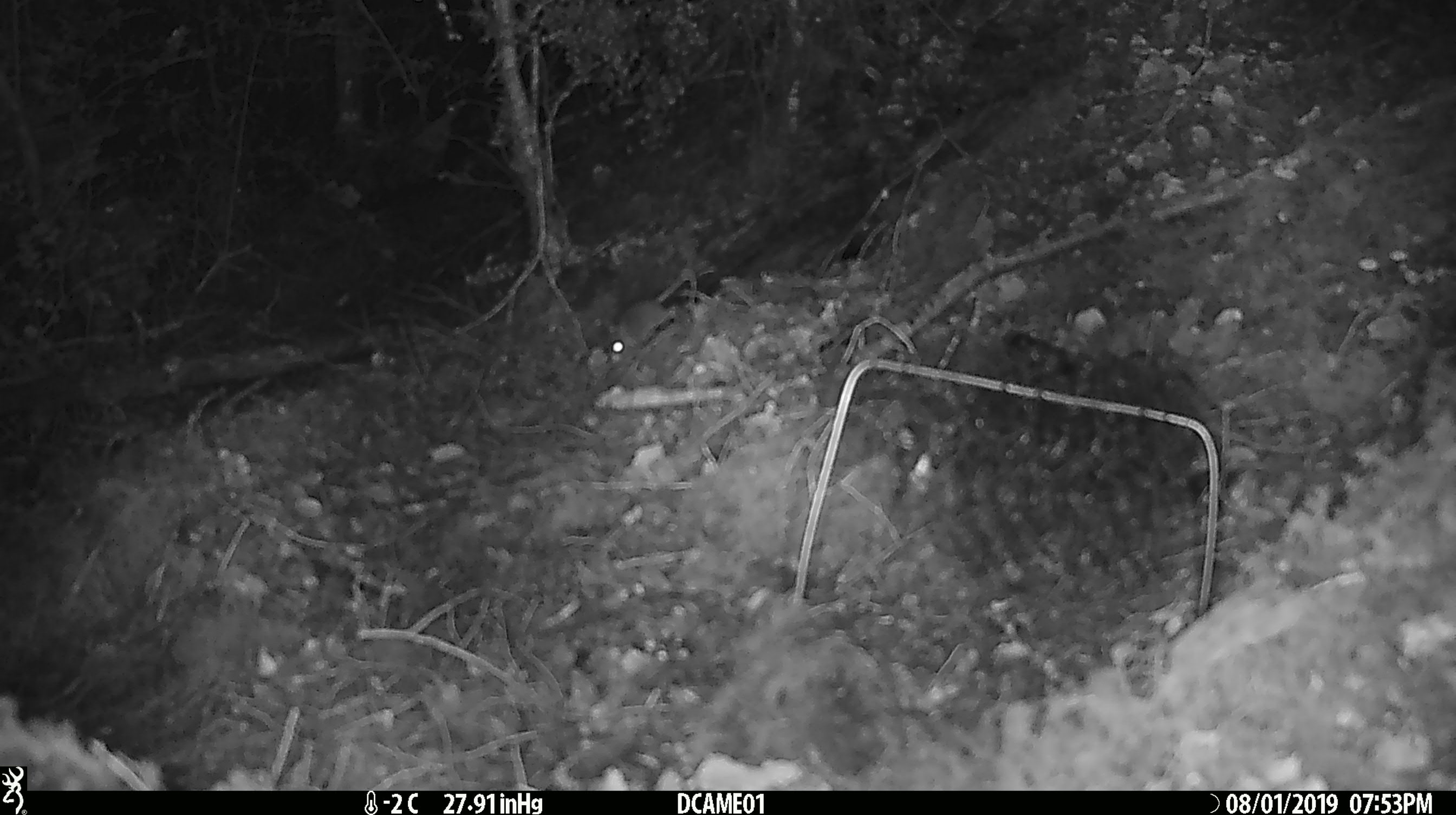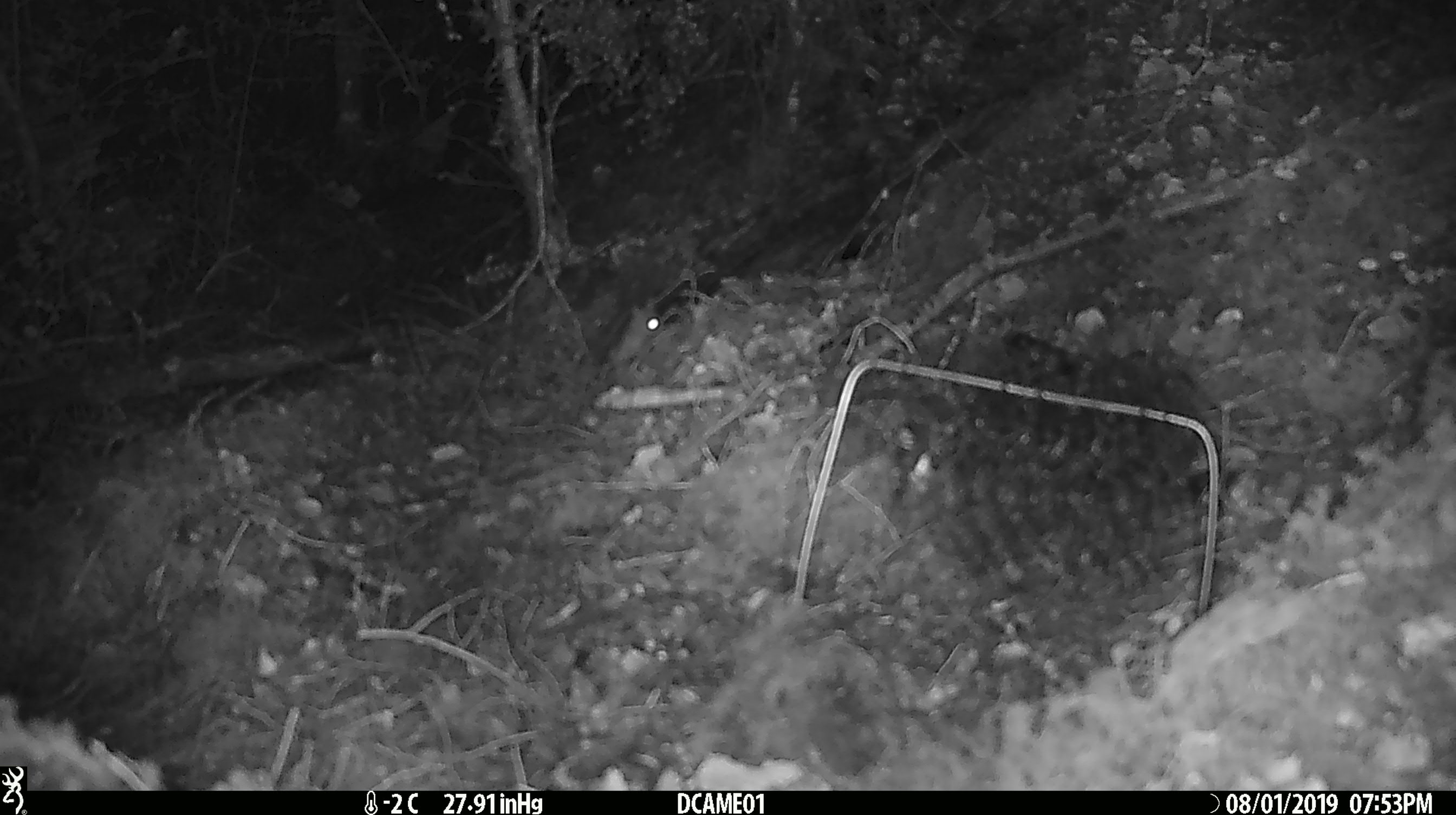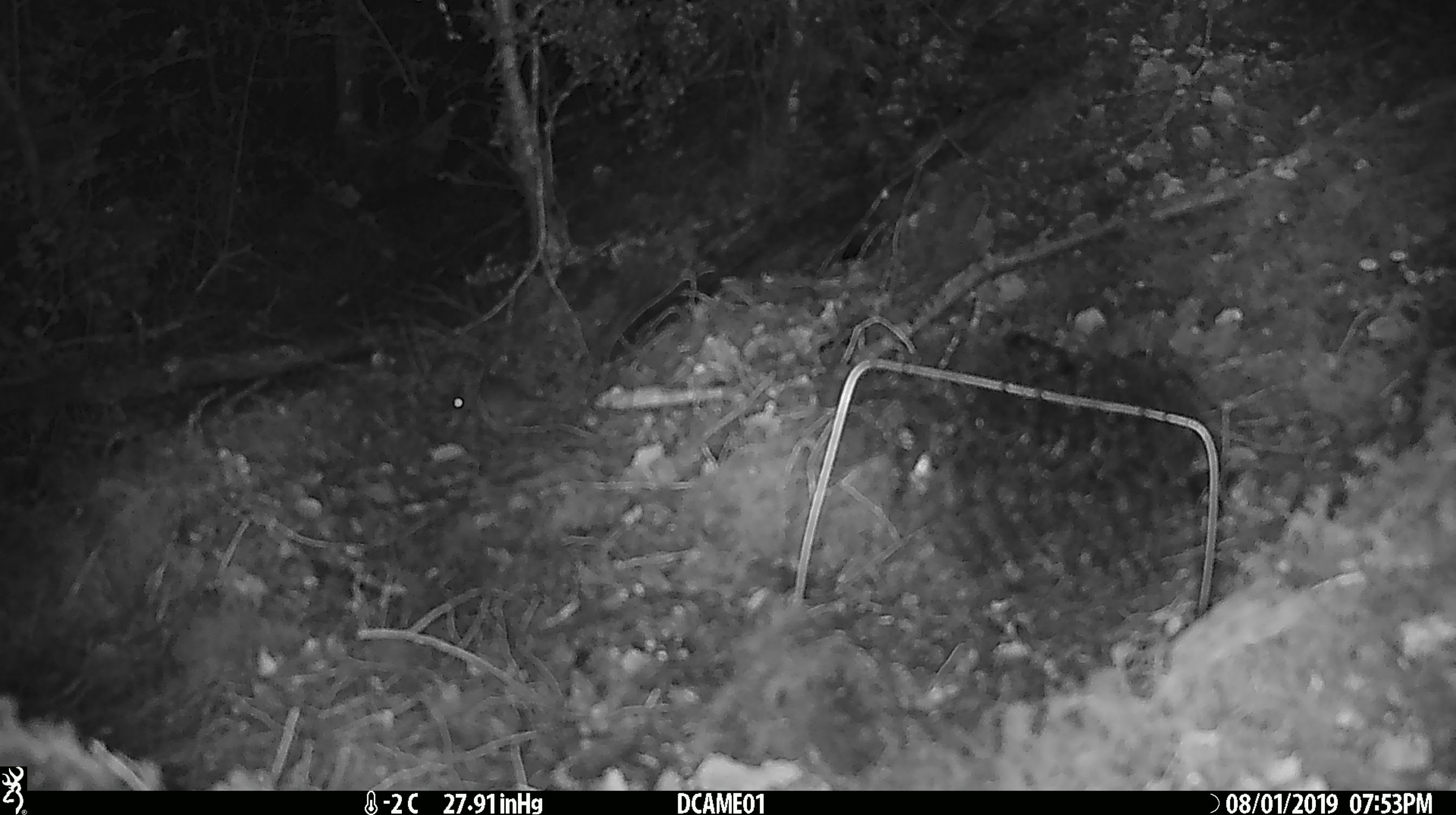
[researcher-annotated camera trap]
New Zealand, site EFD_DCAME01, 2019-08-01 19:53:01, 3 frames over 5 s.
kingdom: Animalia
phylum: Chordata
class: Mammalia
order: Rodentia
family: Muridae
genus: Mus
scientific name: Mus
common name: mouse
Mouse (Mus).